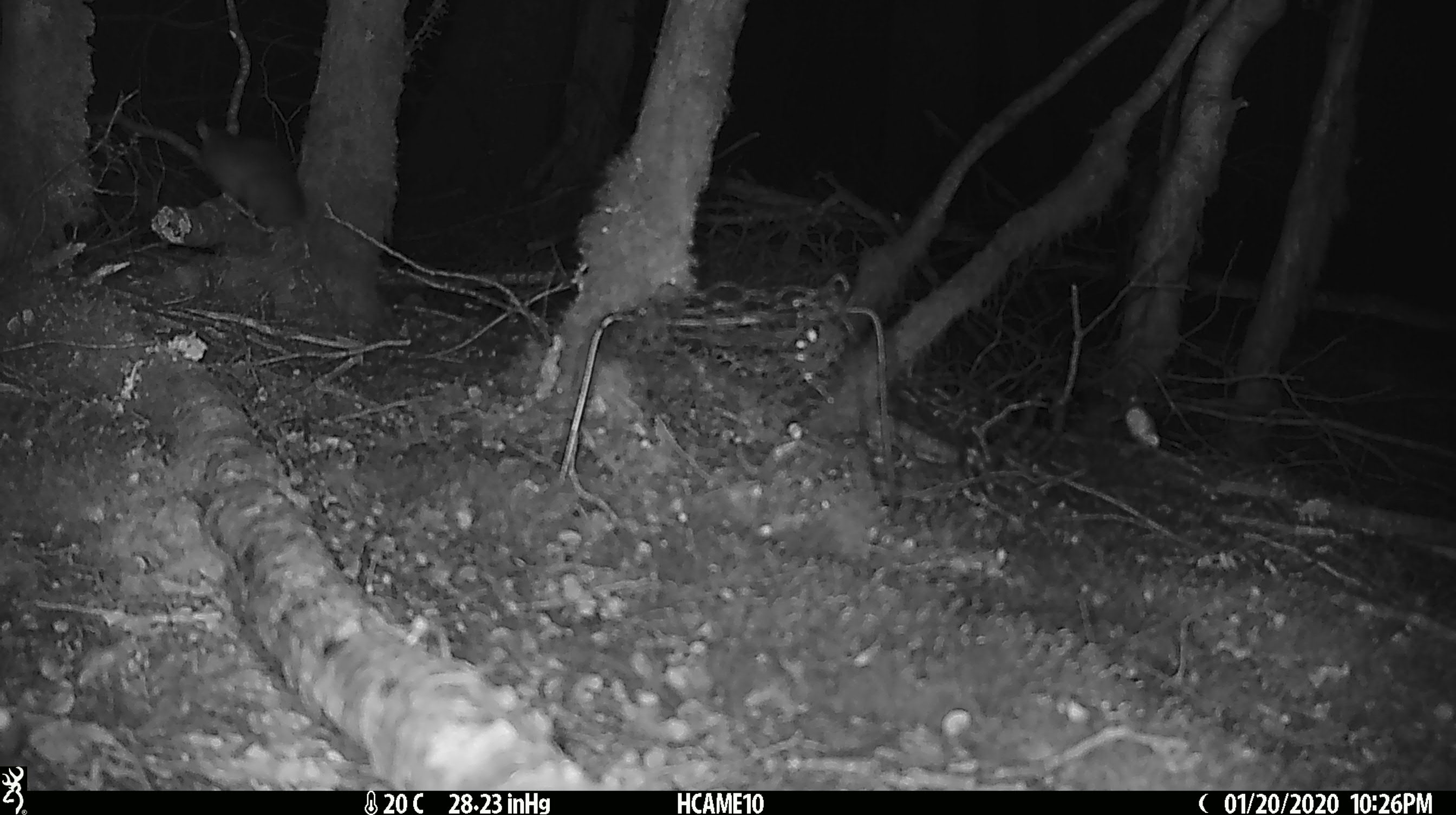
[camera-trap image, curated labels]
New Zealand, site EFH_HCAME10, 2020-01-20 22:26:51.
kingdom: Animalia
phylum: Chordata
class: Mammalia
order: Rodentia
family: Muridae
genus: Rattus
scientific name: Rattus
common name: rat